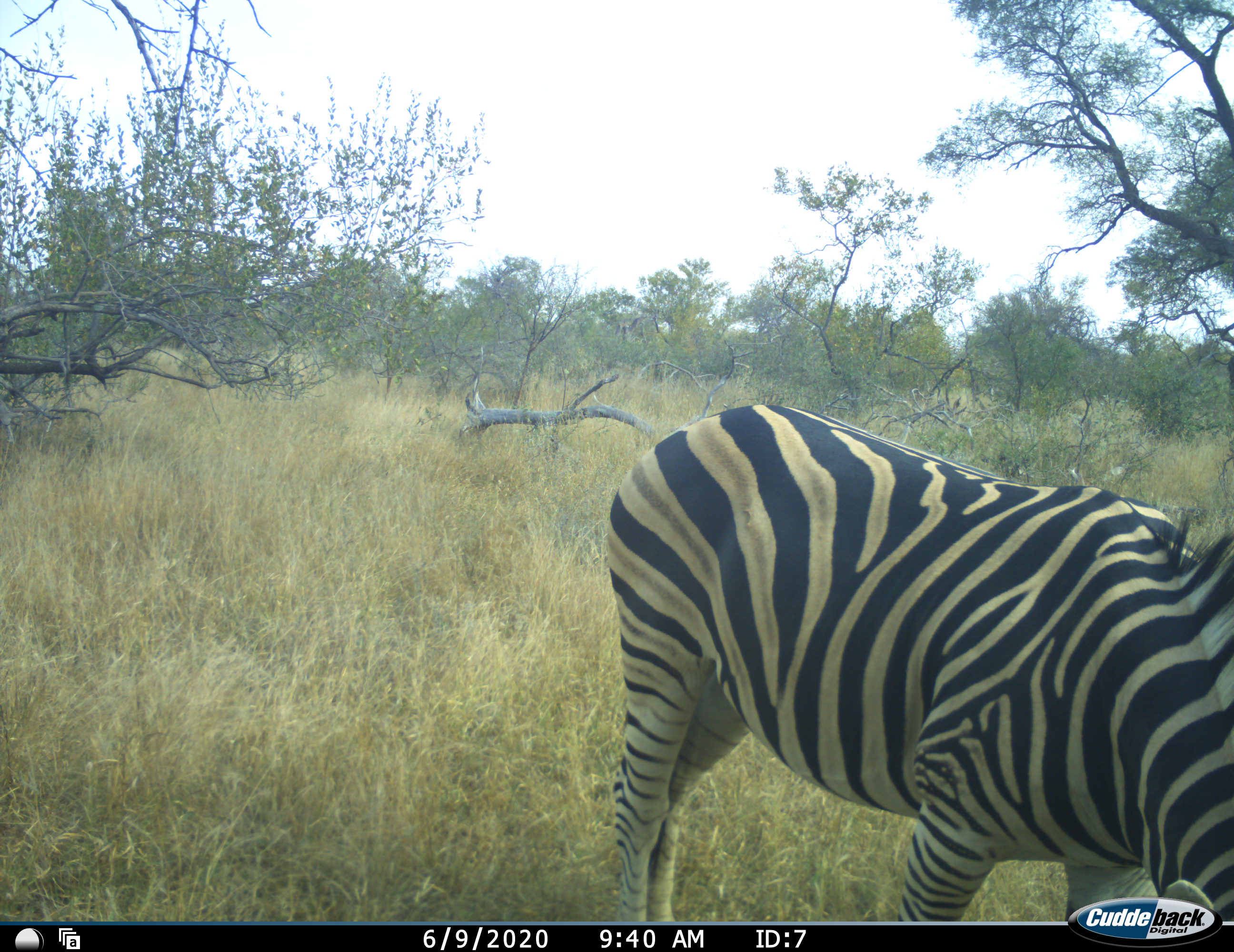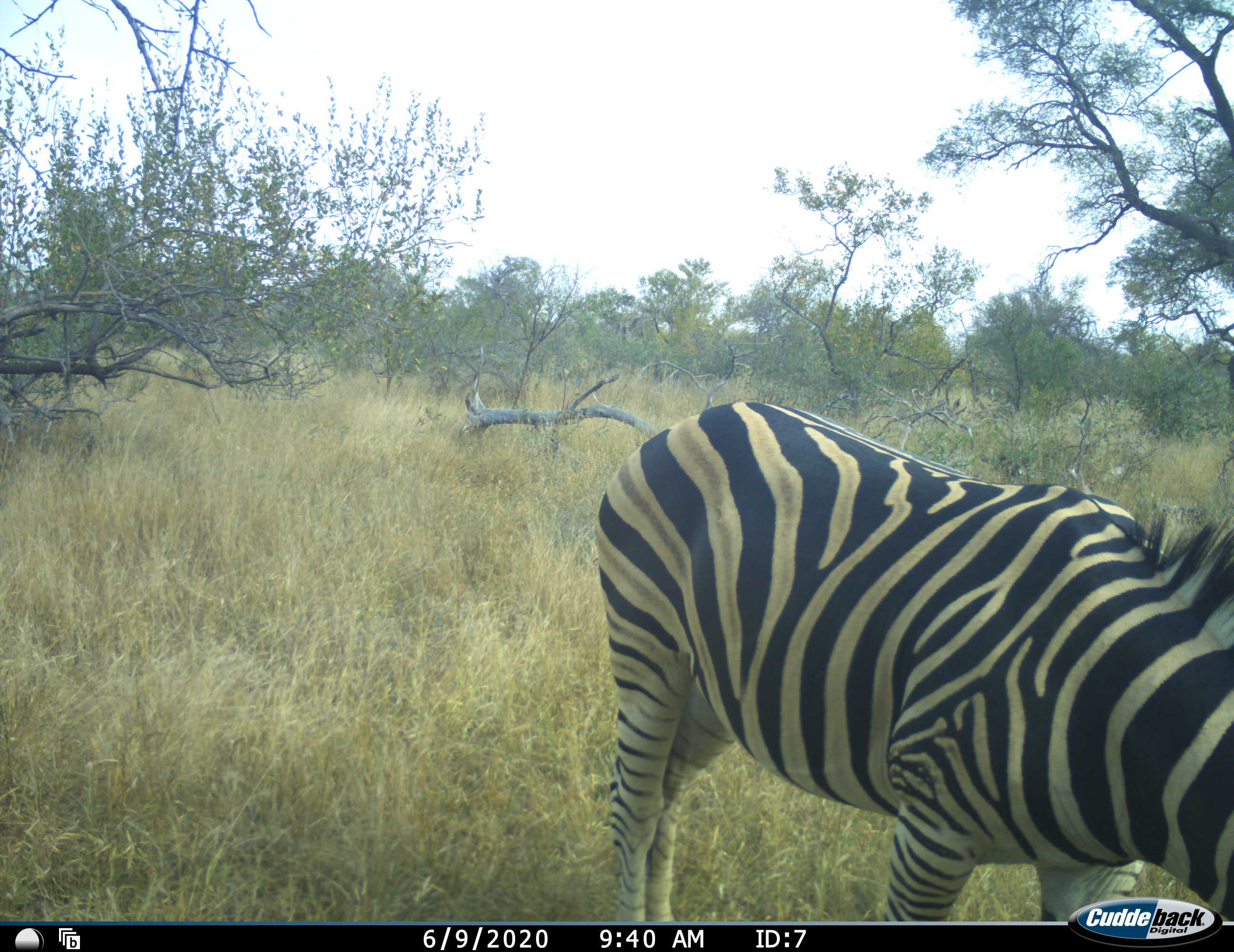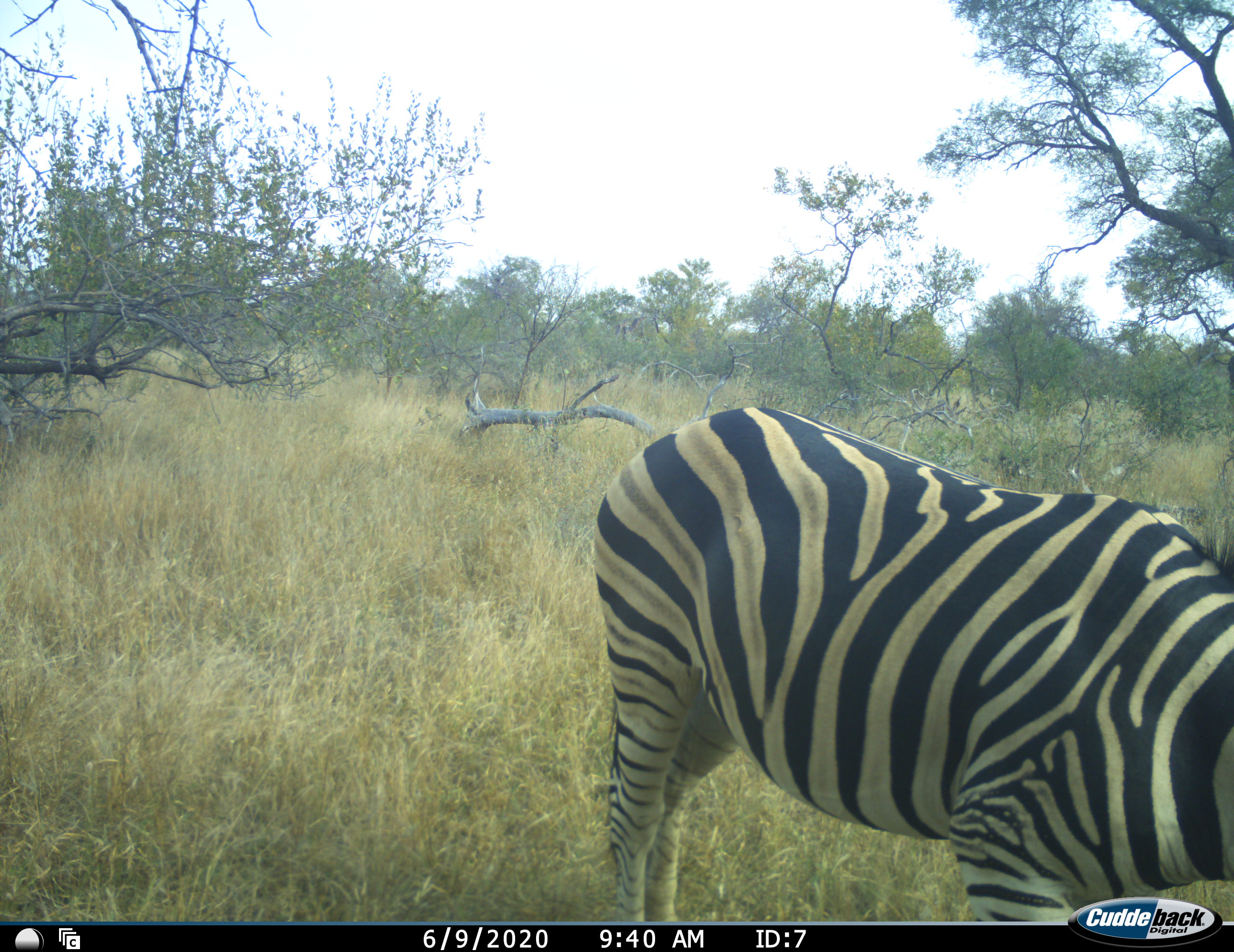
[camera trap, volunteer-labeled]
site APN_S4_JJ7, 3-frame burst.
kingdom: Animalia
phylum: Chordata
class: Mammalia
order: Perissodactyla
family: Equidae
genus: Equus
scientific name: Equus quagga burchellii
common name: burchell's zebra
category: zebraburchells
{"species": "zebraburchells (burchell's zebra) (Equus quagga burchellii)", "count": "1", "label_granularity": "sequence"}